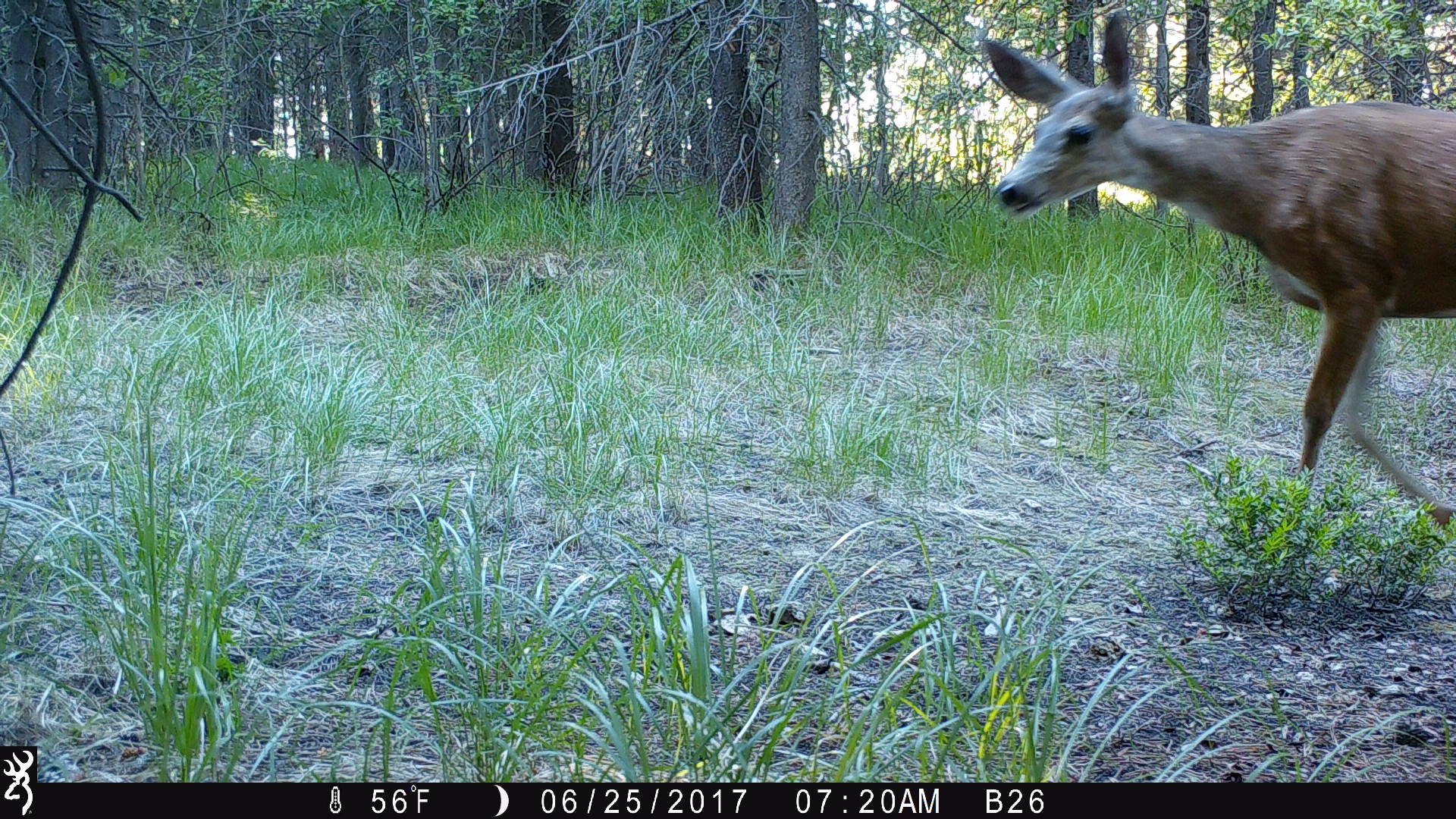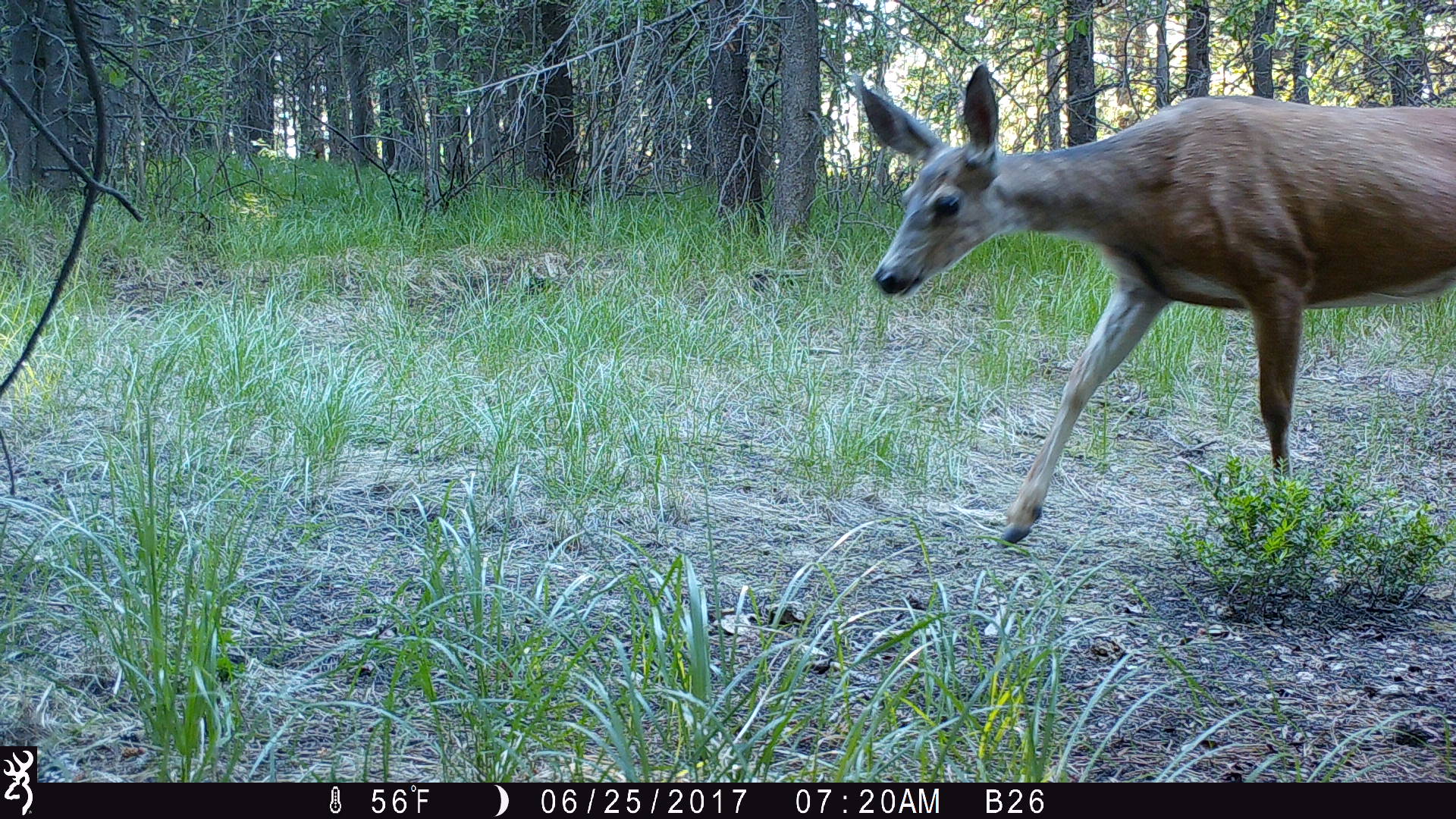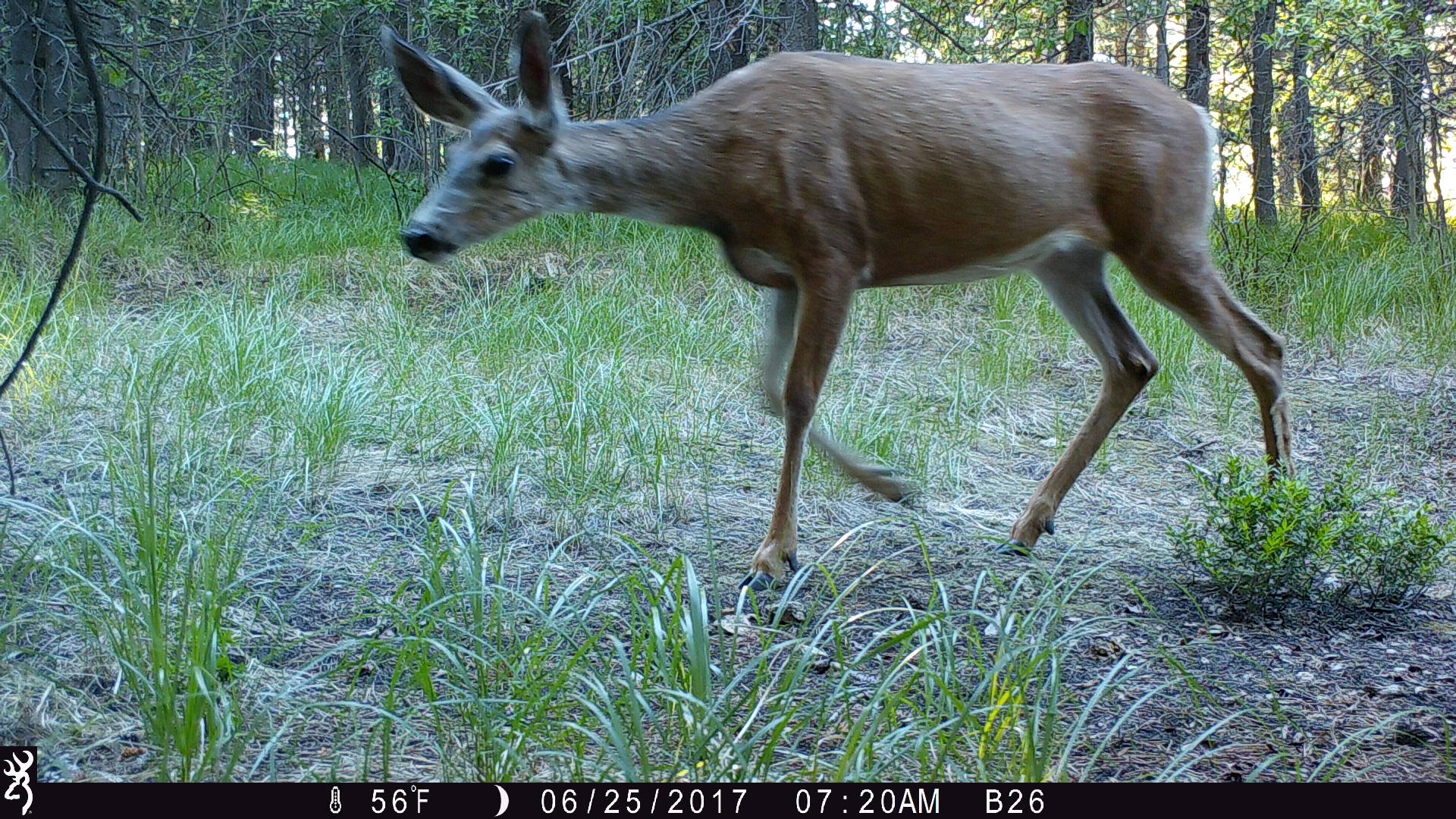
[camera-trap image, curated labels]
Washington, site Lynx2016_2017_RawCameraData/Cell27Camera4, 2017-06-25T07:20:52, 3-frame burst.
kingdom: Animalia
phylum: Chordata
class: Mammalia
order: Artiodactyla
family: Cervidae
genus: Odocoileus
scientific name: Odocoileus hemionus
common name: mule deer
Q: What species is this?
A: Odocoileus hemionus (mule deer).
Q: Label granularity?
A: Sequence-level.